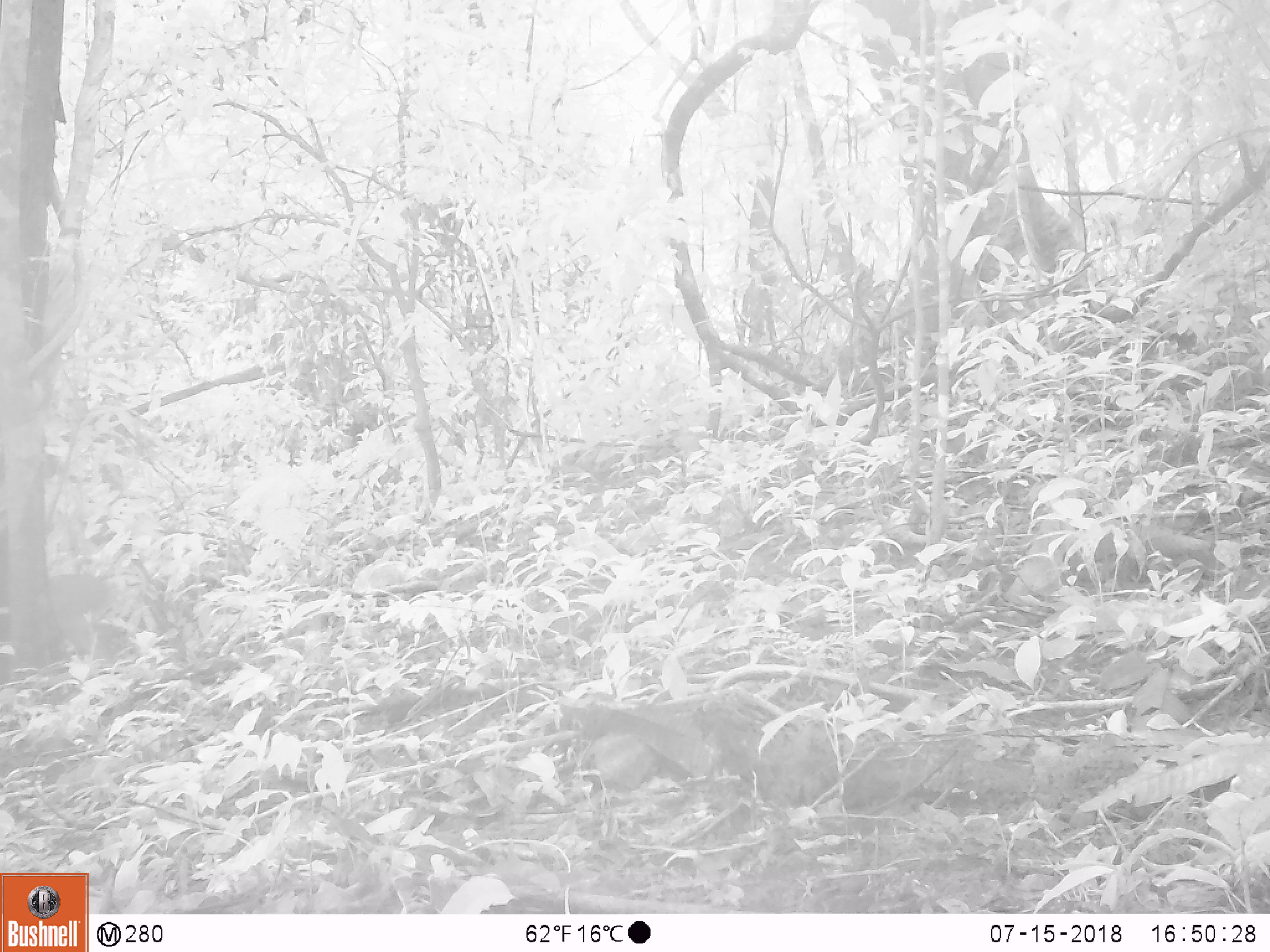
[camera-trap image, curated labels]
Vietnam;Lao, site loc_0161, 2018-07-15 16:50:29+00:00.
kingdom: Animalia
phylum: Chordata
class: Mammalia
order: Artiodactyla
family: Cervidae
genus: Muntiacus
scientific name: Muntiacus vuquangensis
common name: large-antlered muntjac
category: large antlered muntjac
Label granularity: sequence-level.